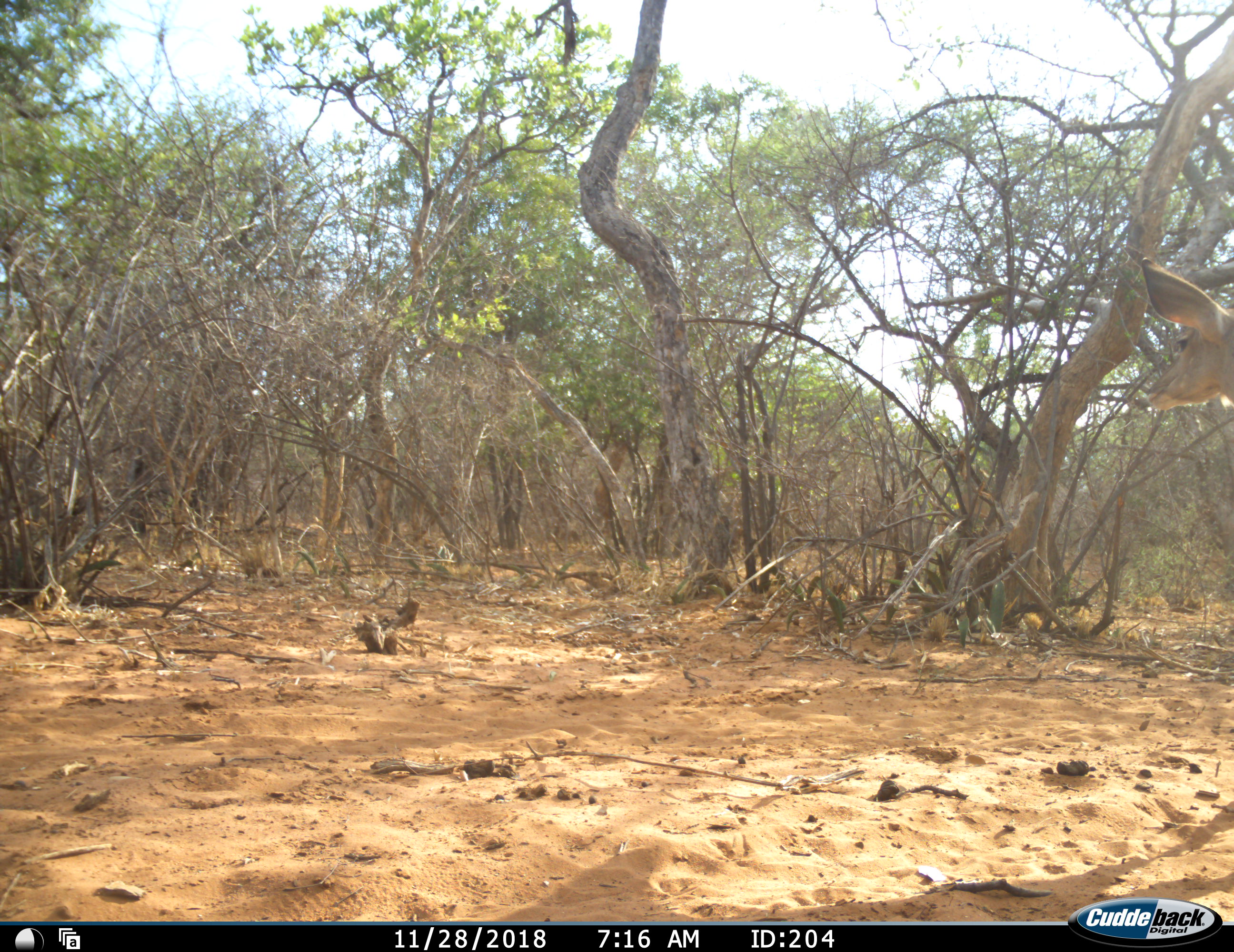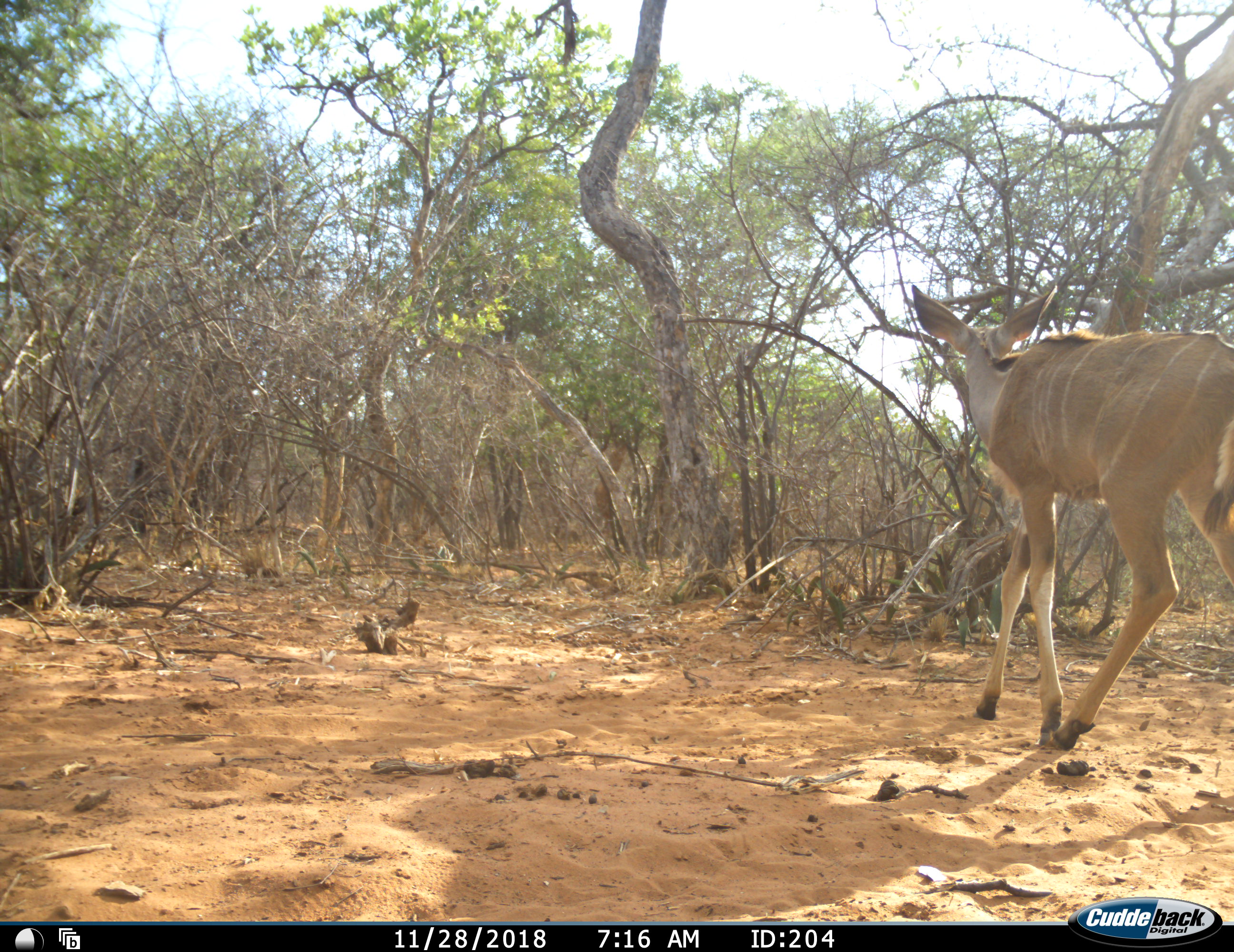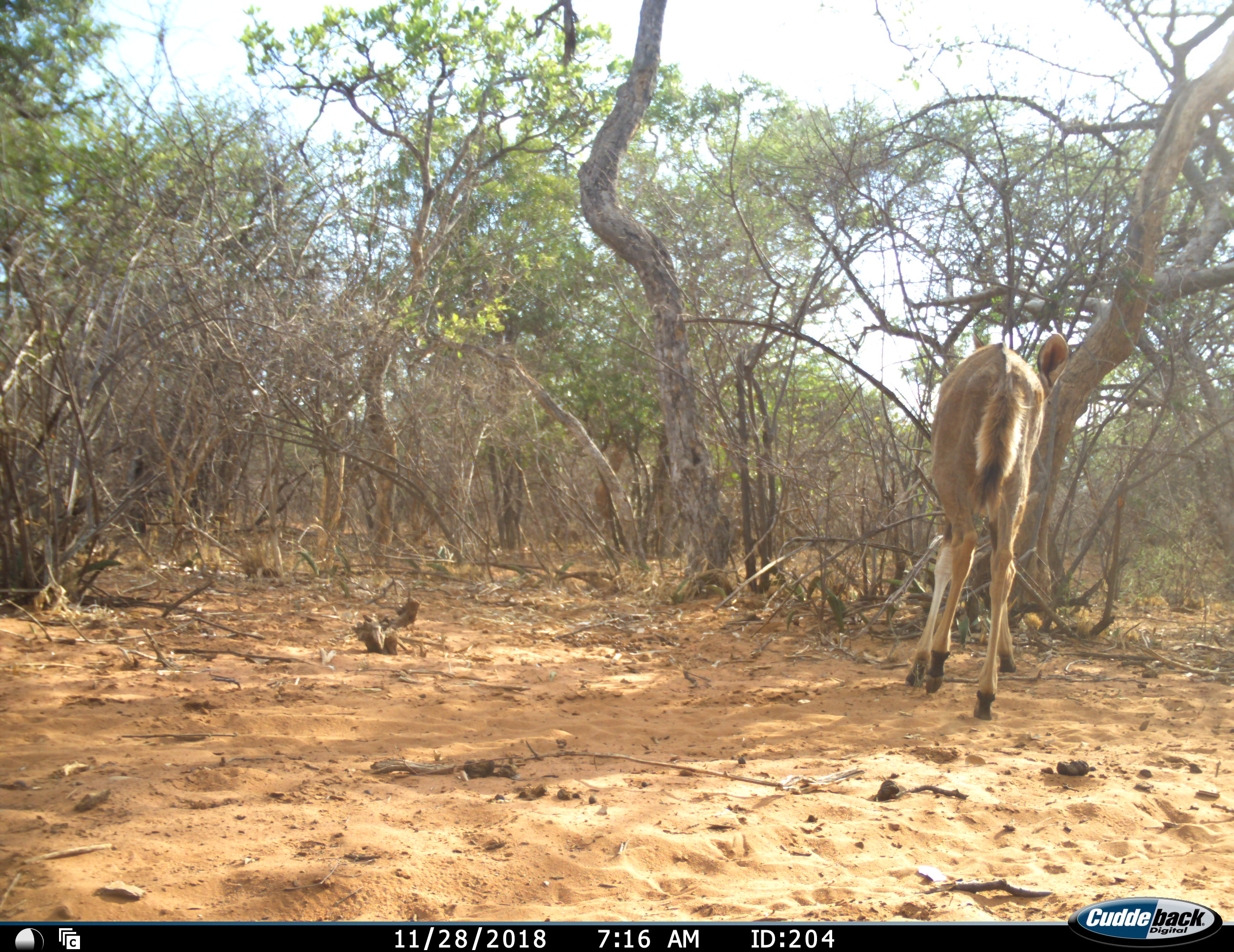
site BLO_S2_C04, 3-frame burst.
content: unidentified animal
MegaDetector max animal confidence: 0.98